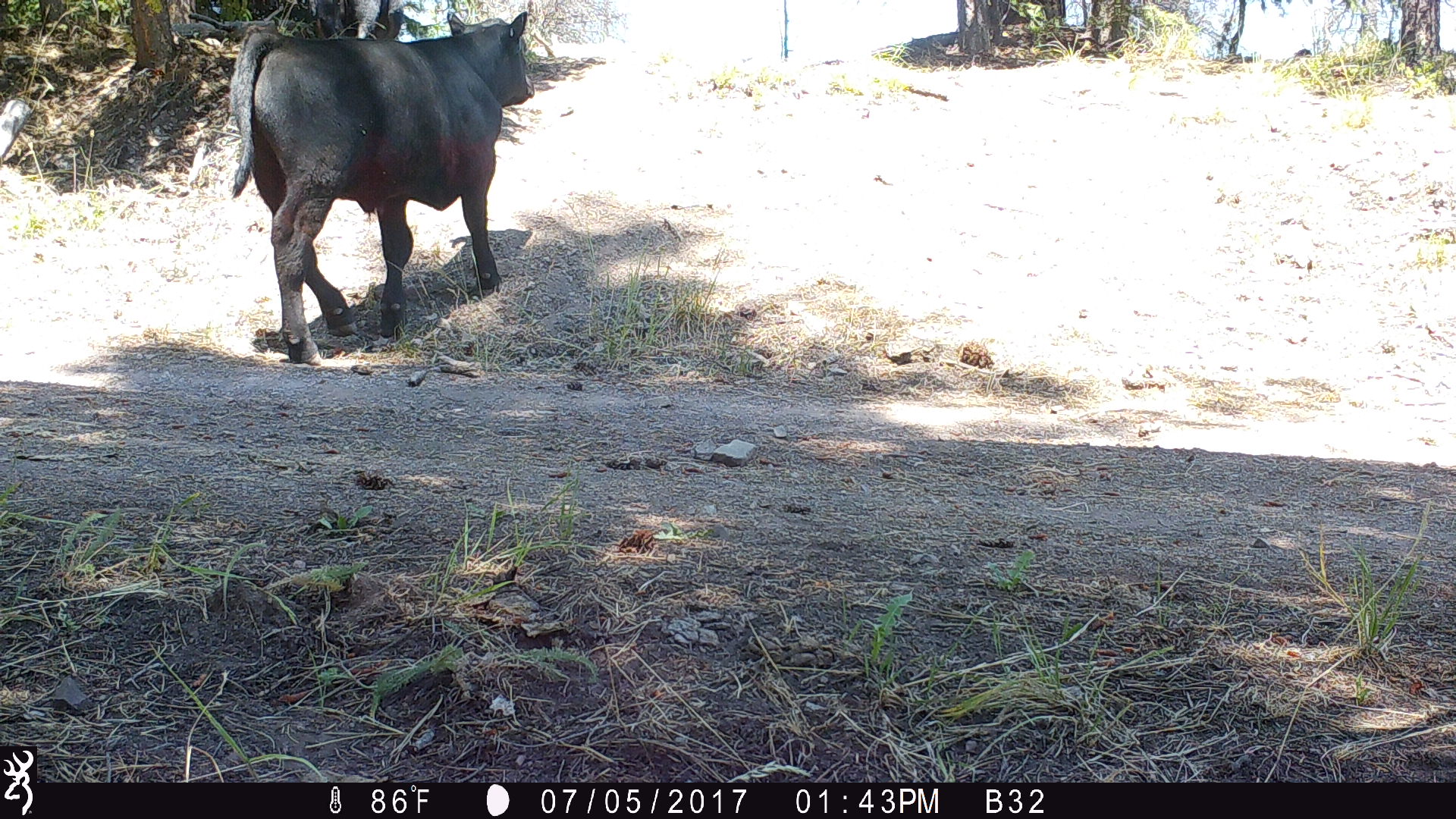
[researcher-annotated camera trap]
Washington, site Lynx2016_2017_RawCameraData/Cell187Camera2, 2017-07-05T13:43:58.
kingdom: Animalia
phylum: Chordata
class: Mammalia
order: Artiodactyla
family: Bovidae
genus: Bos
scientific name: Bos taurus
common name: domestic cattle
Domestic cattle (Bos taurus). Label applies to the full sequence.